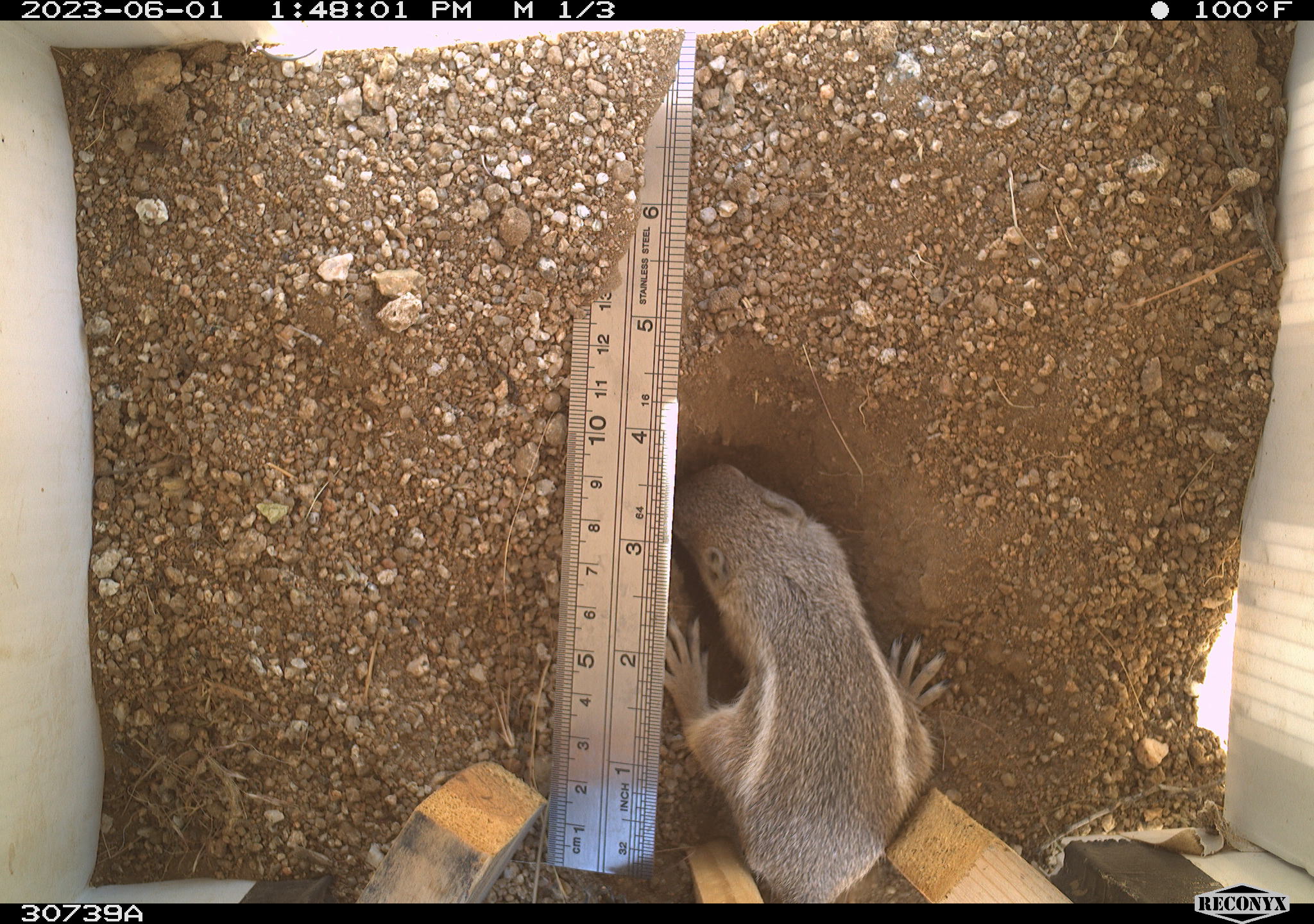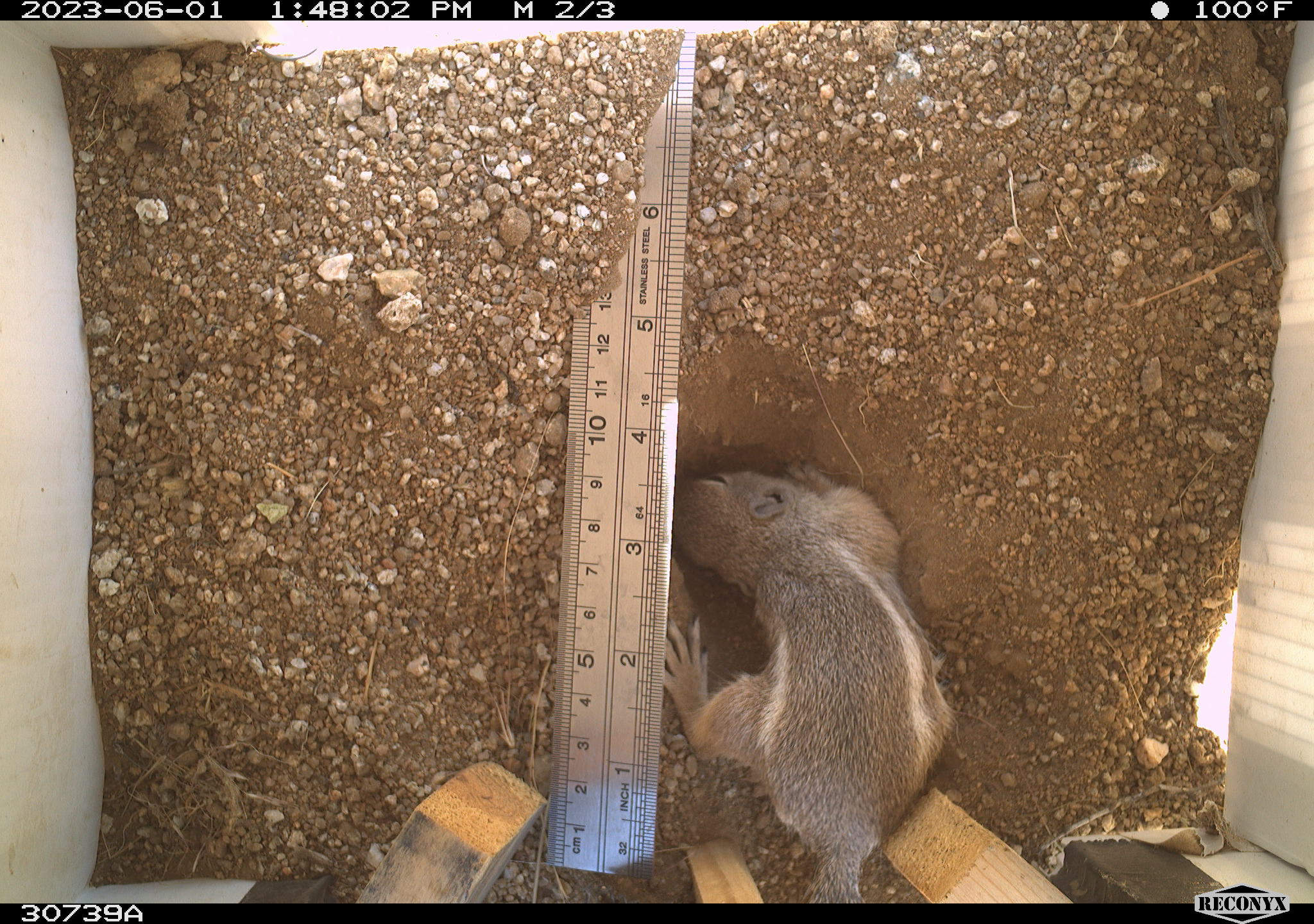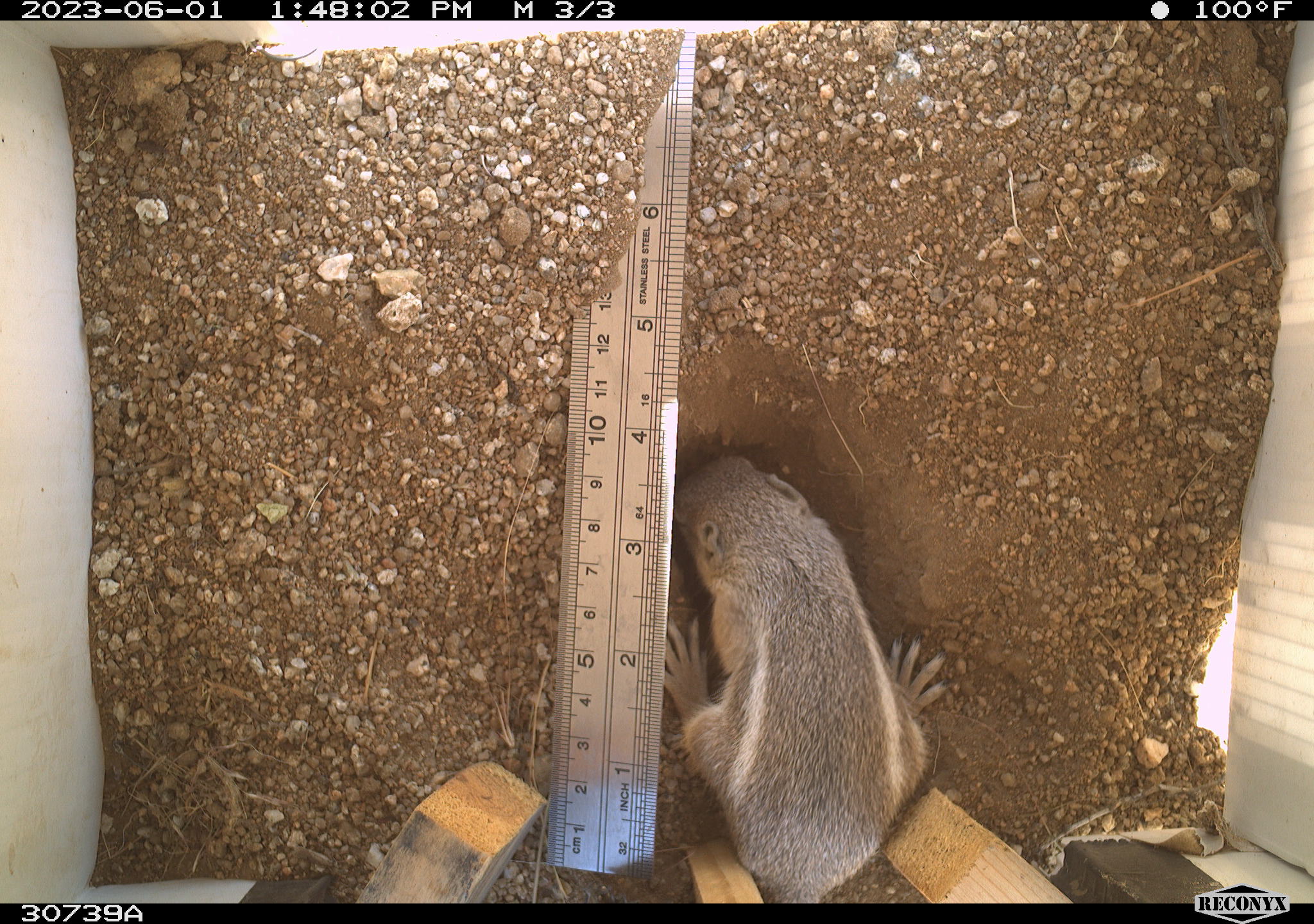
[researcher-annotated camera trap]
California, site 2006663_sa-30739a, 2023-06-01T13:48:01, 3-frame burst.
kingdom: Animalia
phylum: Chordata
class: Mammalia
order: Rodentia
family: Sciuridae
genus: Ammospermophilus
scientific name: Ammospermophilus leucurus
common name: white-tailed antelope squirrel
White-tailed antelope squirrel (Ammospermophilus leucurus).